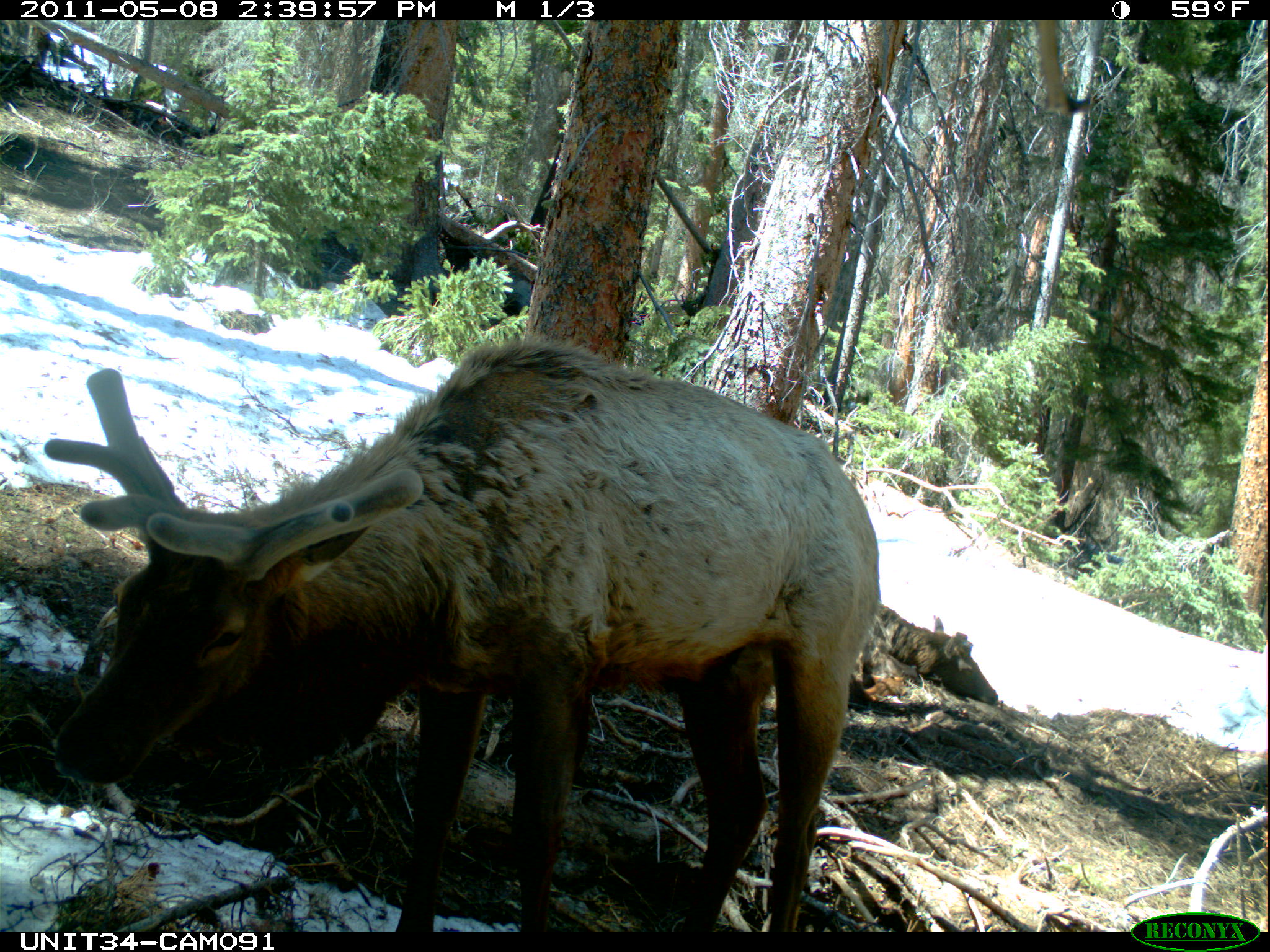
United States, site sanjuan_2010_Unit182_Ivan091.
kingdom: Animalia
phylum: Chordata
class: Mammalia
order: Artiodactyla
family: Cervidae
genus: Cervus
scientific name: Cervus elaphus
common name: red deer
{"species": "Cervus elaphus (red deer)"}